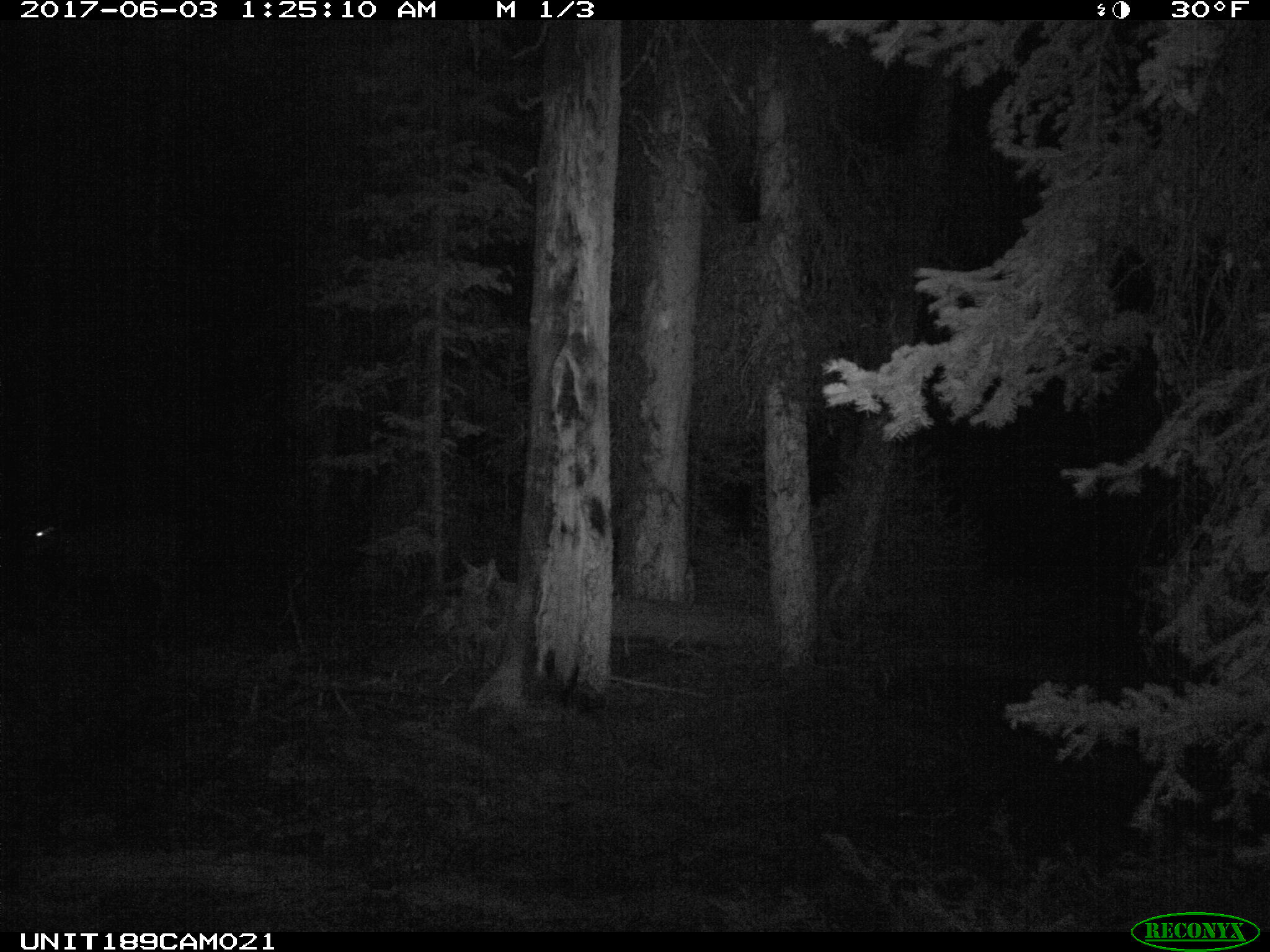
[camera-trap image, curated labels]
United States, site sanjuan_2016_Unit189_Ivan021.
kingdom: Animalia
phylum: Chordata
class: Mammalia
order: Artiodactyla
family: Cervidae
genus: Odocoileus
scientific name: Odocoileus hemionus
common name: mule deer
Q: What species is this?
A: Odocoileus hemionus (mule deer).